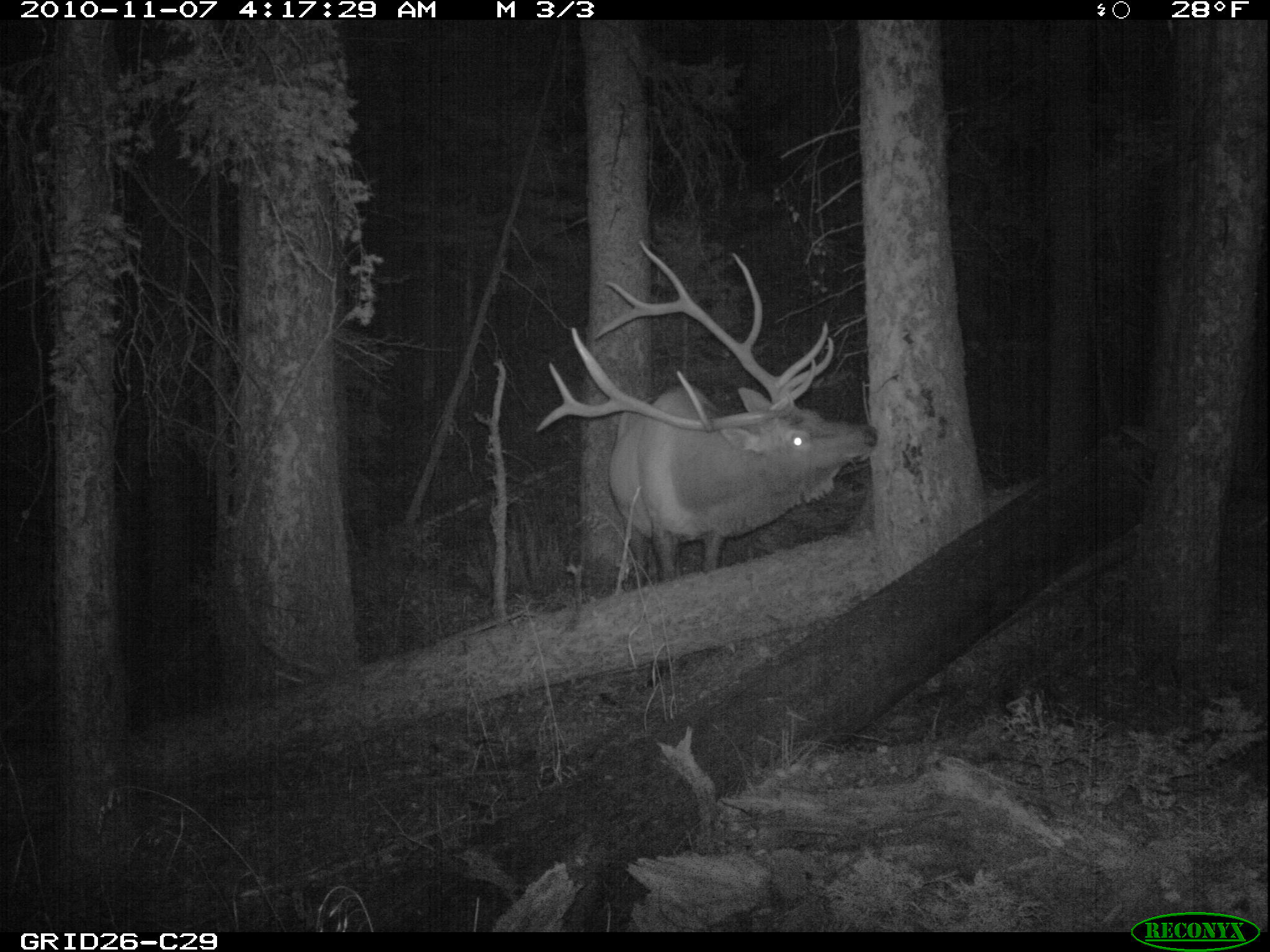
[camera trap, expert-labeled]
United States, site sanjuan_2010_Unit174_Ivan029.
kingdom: Animalia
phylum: Chordata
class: Mammalia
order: Artiodactyla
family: Cervidae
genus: Cervus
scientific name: Cervus elaphus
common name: red deer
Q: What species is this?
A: Cervus elaphus (red deer).